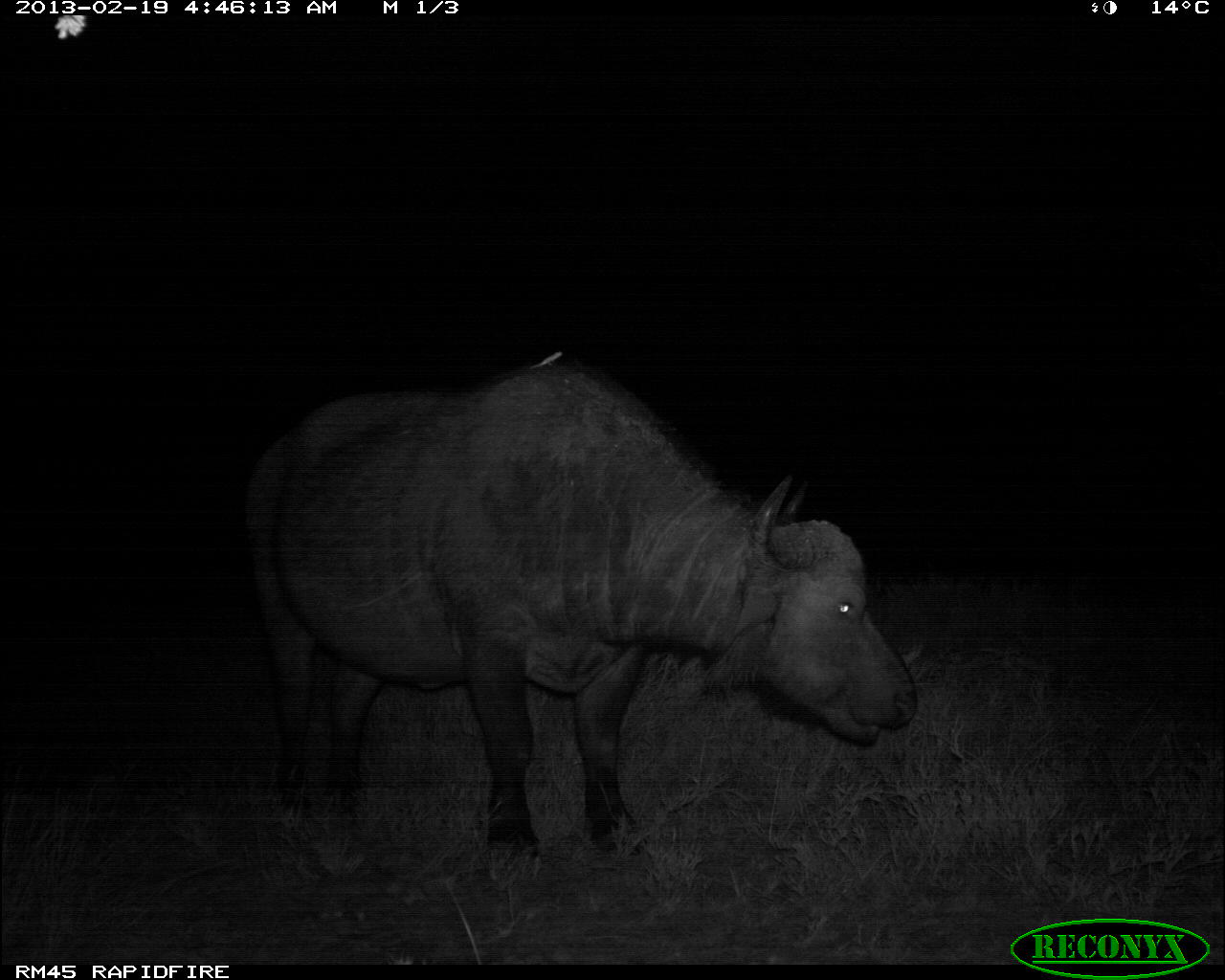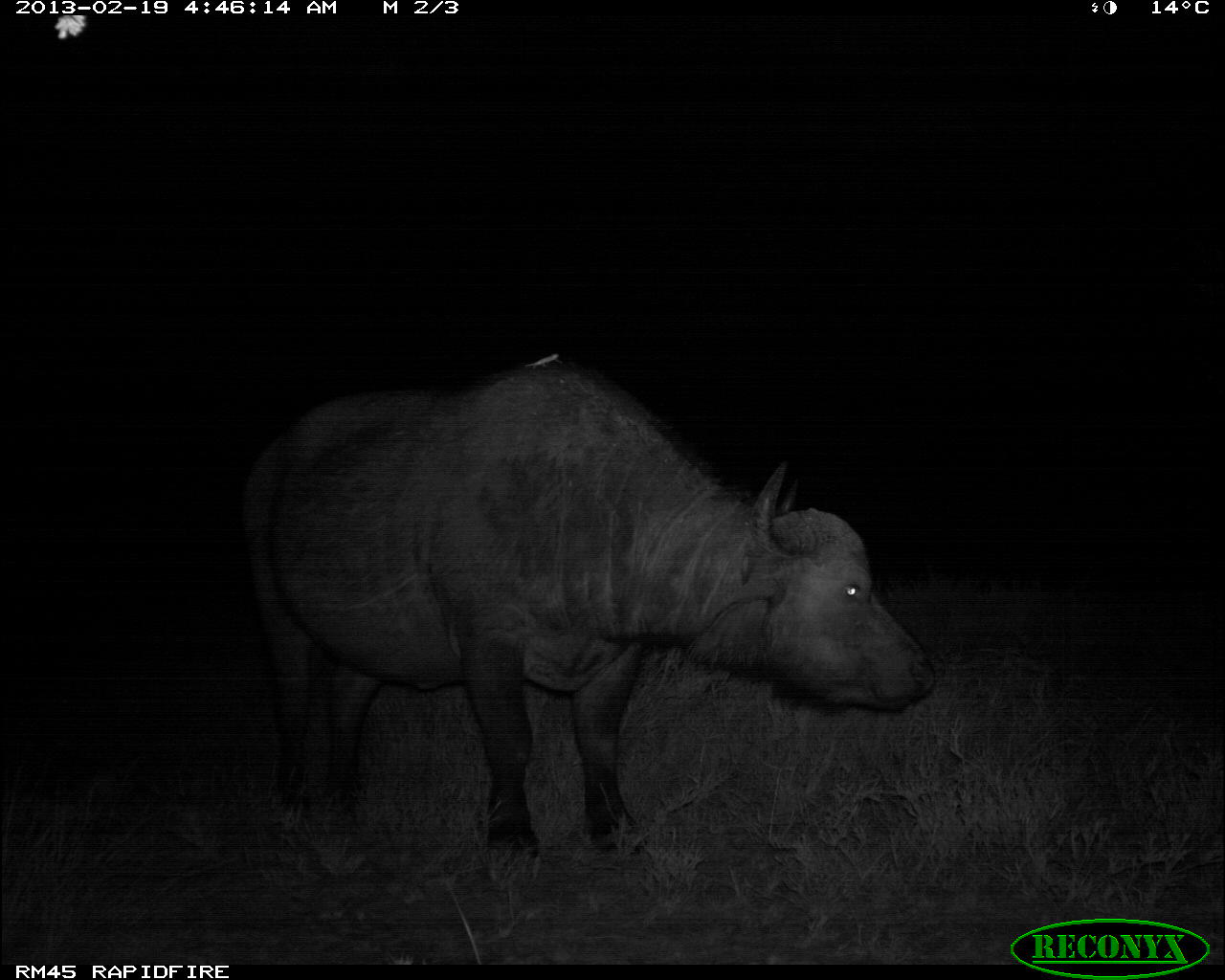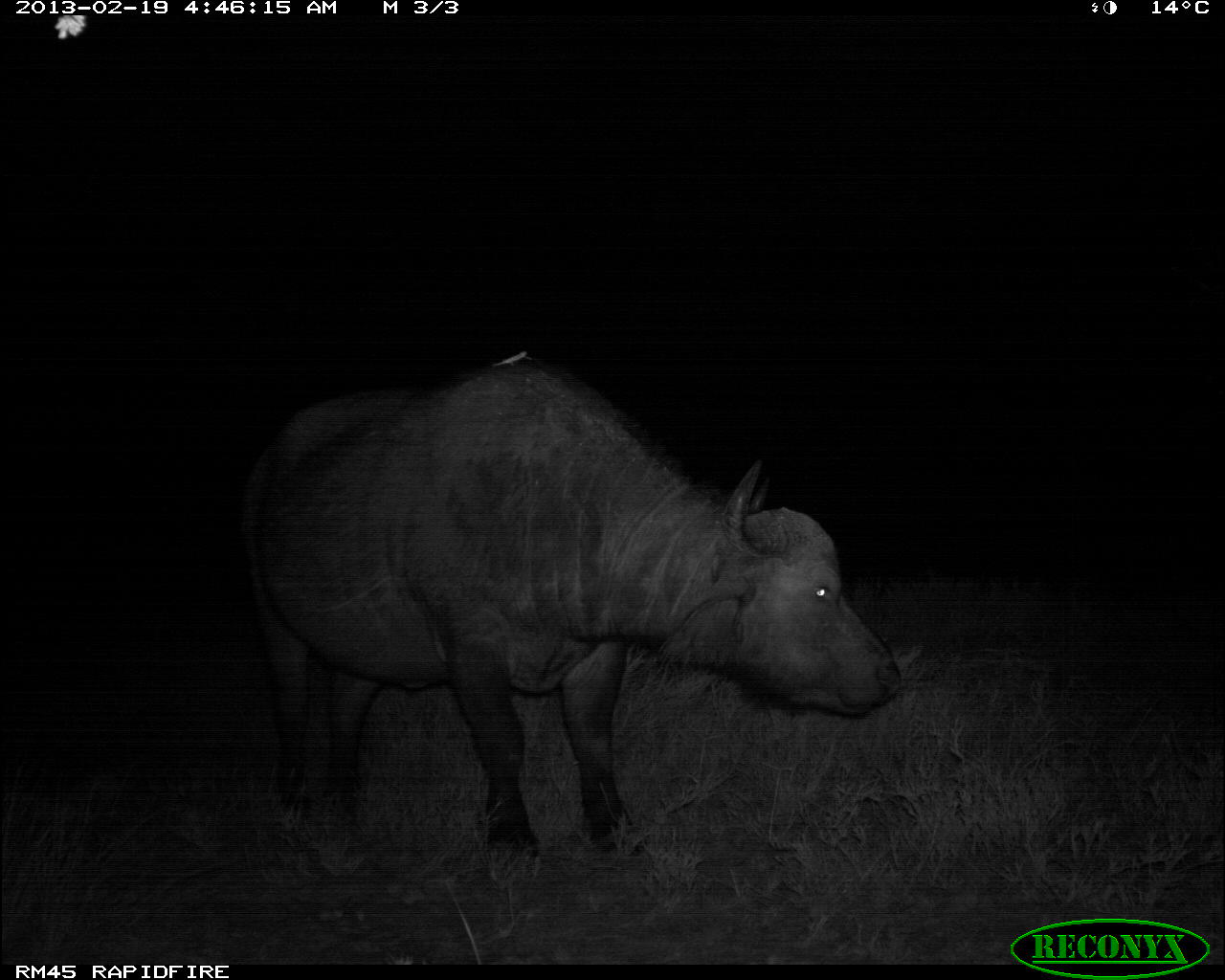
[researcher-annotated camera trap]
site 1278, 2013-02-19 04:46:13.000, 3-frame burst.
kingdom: Animalia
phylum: Chordata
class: Mammalia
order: Artiodactyla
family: Bovidae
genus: Syncerus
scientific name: Syncerus caffer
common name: african buffalo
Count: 1.